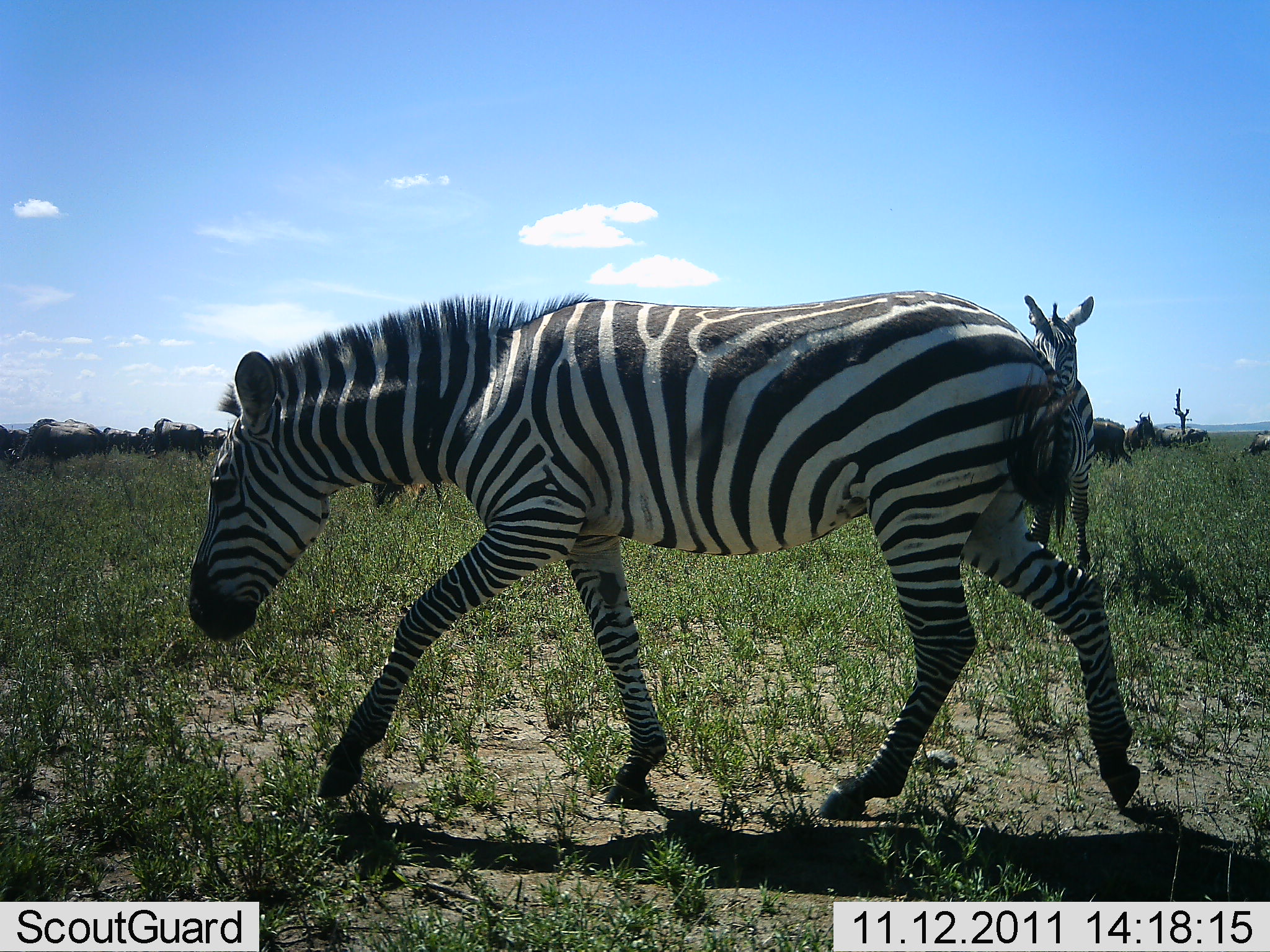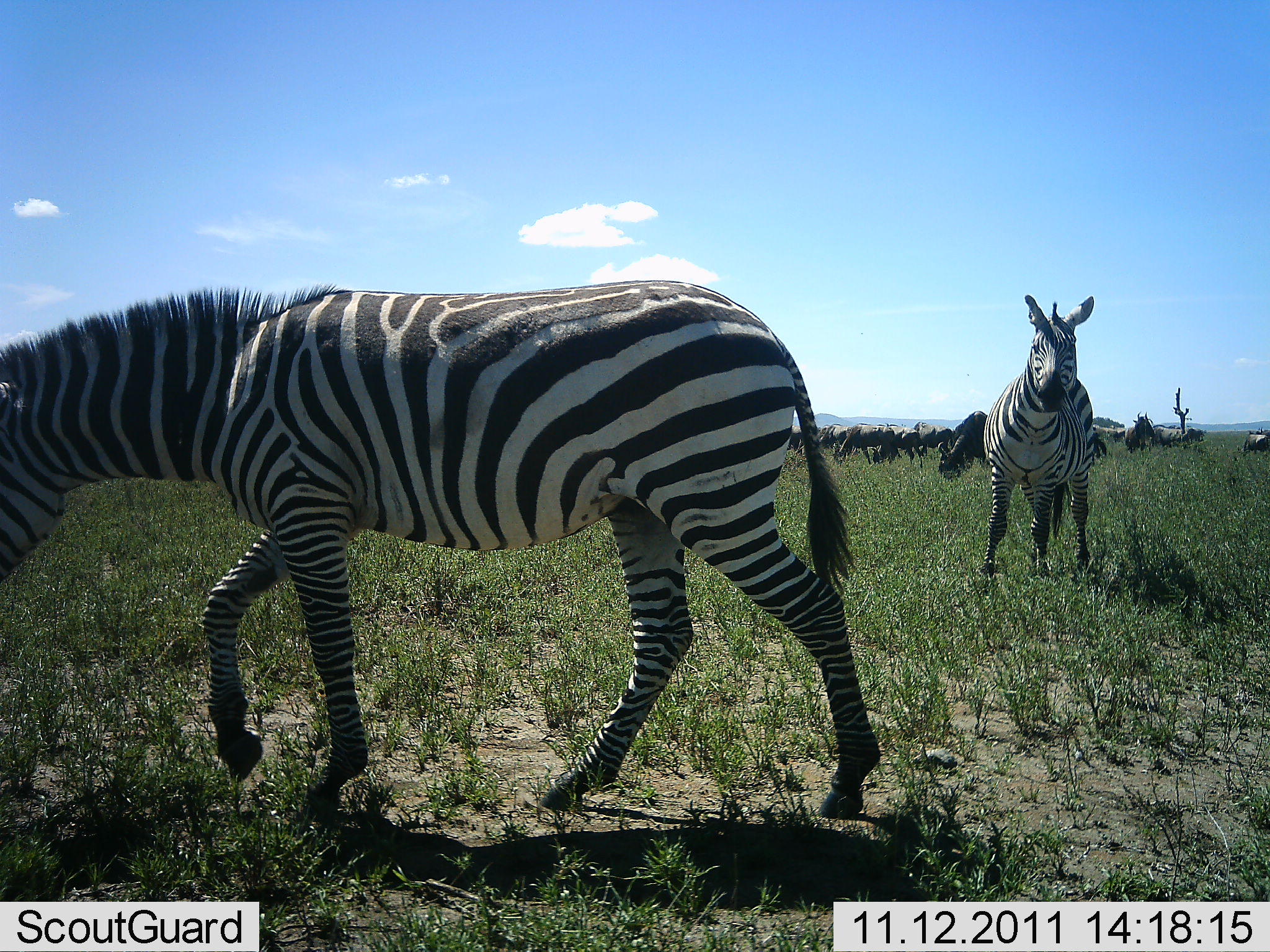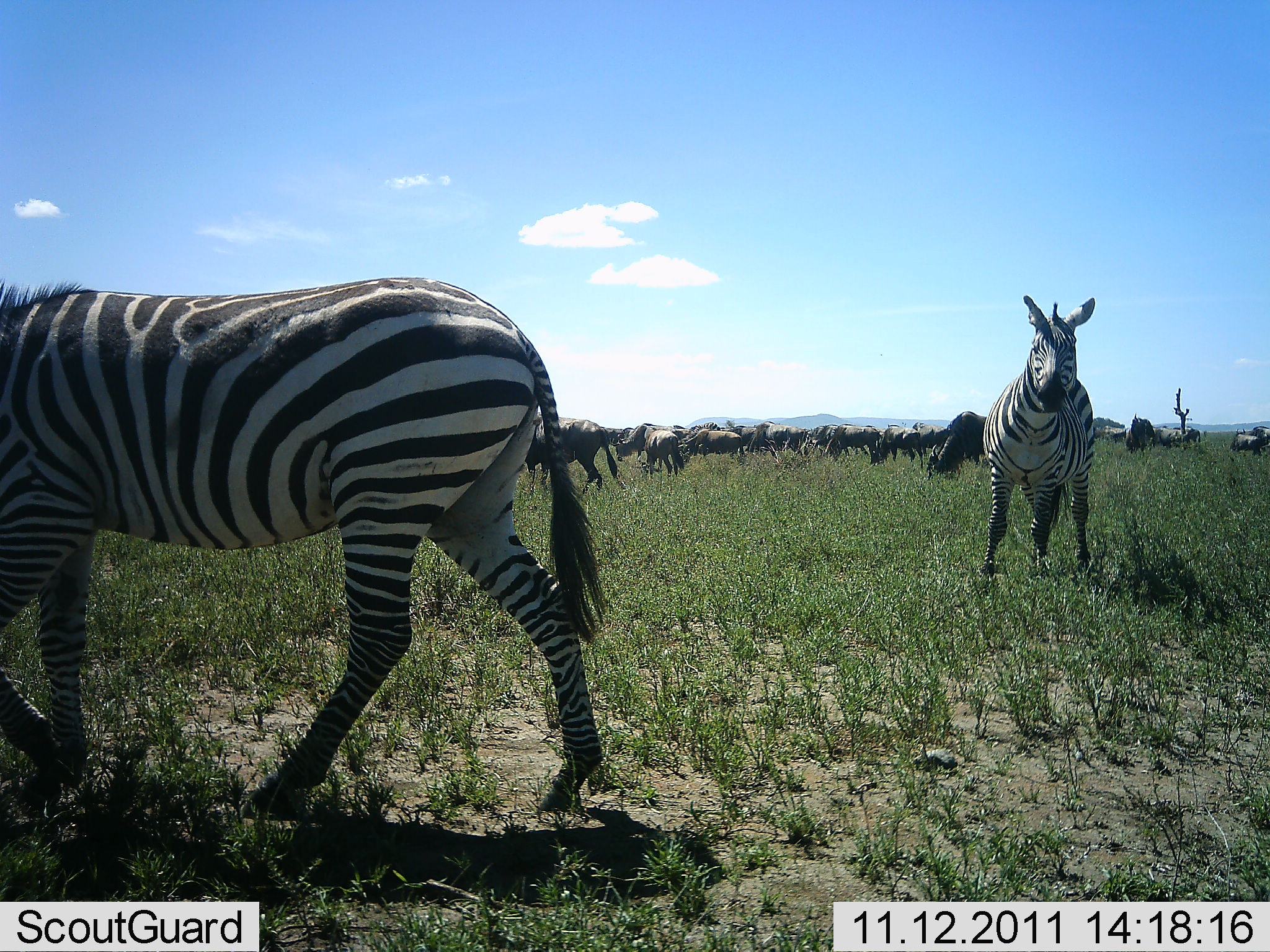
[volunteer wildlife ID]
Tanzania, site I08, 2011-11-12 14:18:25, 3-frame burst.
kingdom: Animalia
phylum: Chordata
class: Mammalia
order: Artiodactyla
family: Bovidae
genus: Connochaetes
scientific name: Connochaetes taurinus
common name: blue wildebeest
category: wildebeest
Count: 11-50.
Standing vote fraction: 43%.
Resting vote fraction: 7%.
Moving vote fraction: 43%.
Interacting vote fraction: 7%.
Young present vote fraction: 0%.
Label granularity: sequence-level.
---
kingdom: Animalia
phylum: Chordata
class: Mammalia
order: Perissodactyla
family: Equidae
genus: Equus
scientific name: Equus quagga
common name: plains zebra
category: zebra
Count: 2.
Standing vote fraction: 68%.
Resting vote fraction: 0%.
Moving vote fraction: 96%.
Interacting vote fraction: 4%.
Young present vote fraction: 0%.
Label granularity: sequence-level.